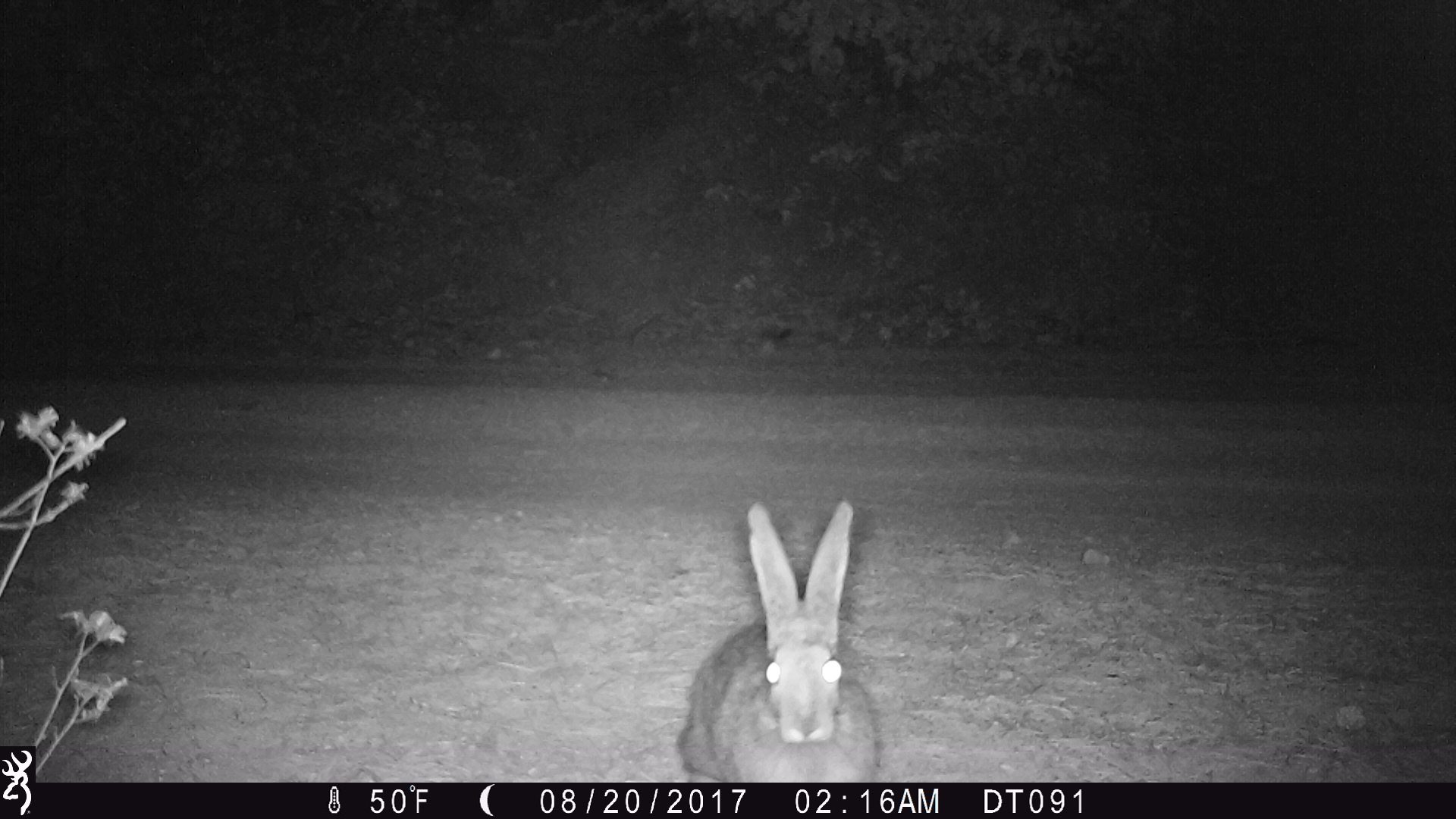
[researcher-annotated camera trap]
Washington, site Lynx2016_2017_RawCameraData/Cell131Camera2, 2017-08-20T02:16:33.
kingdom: Animalia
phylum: Chordata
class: Mammalia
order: Lagomorpha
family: Leporidae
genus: Lepus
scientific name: Lepus americanus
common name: snowshoe hare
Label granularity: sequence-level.